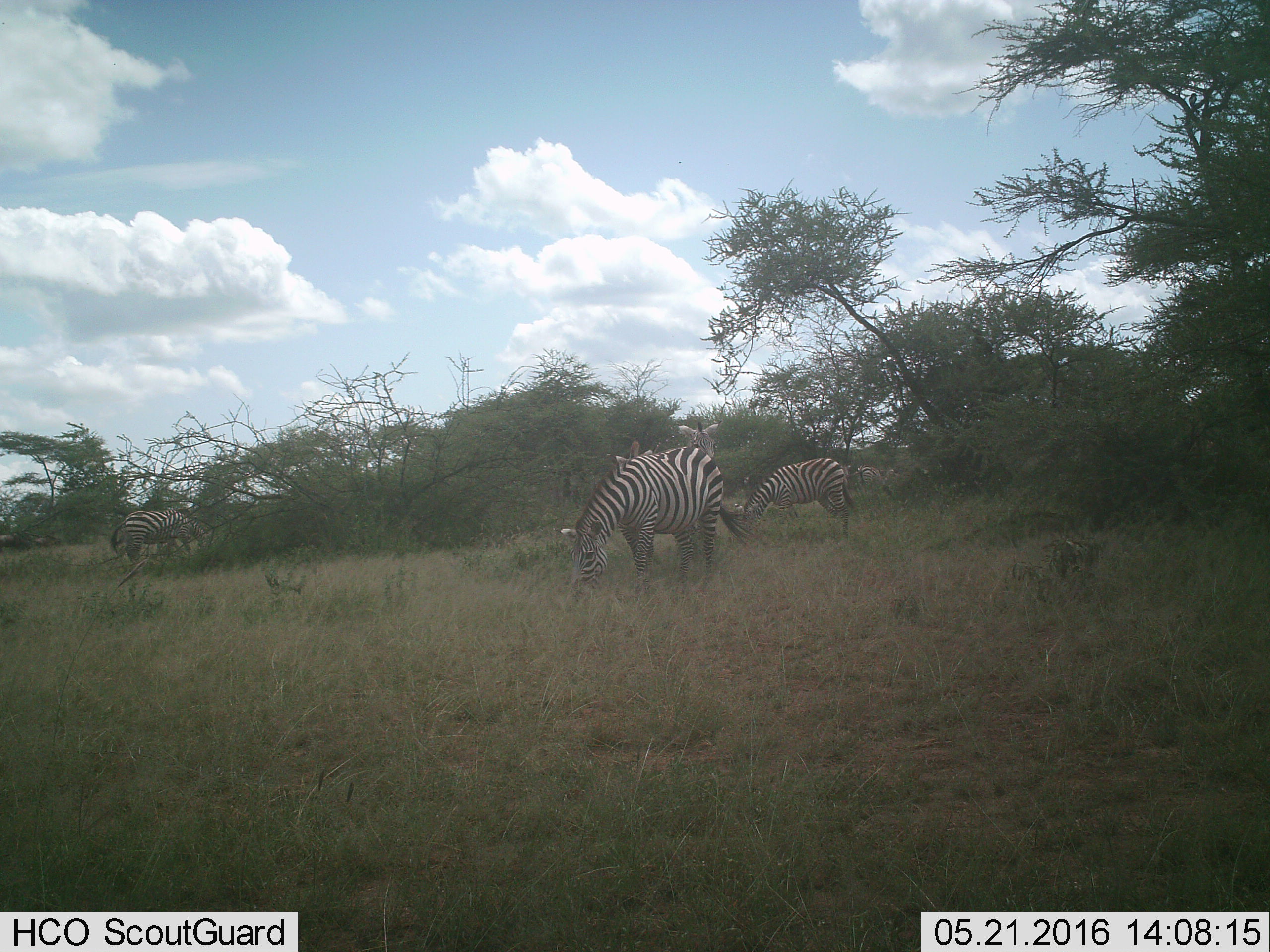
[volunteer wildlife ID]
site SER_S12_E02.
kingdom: Animalia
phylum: Chordata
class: Mammalia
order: Perissodactyla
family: Equidae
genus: Equus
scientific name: Equus quagga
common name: plains zebra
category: zebraplains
Zebraplains (plains zebra) (Equus quagga), count 4. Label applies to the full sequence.